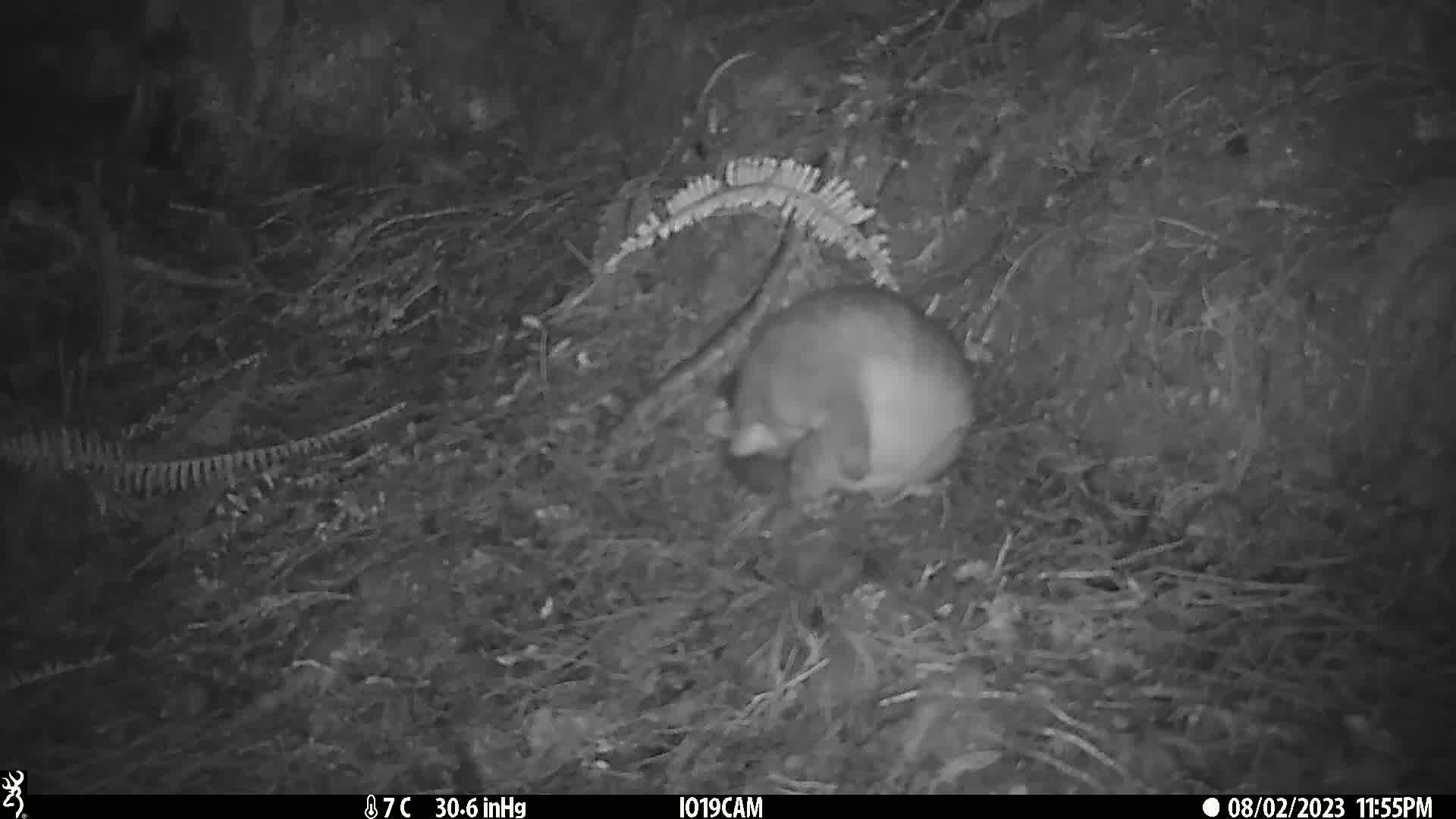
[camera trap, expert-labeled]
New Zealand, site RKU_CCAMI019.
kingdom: Animalia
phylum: Chordata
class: Mammalia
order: Diprotodontia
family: Phalangeridae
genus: Trichosurus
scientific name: Trichosurus vulpecula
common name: common brushtail possum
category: possum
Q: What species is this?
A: Possum (common brushtail possum) (Trichosurus vulpecula).